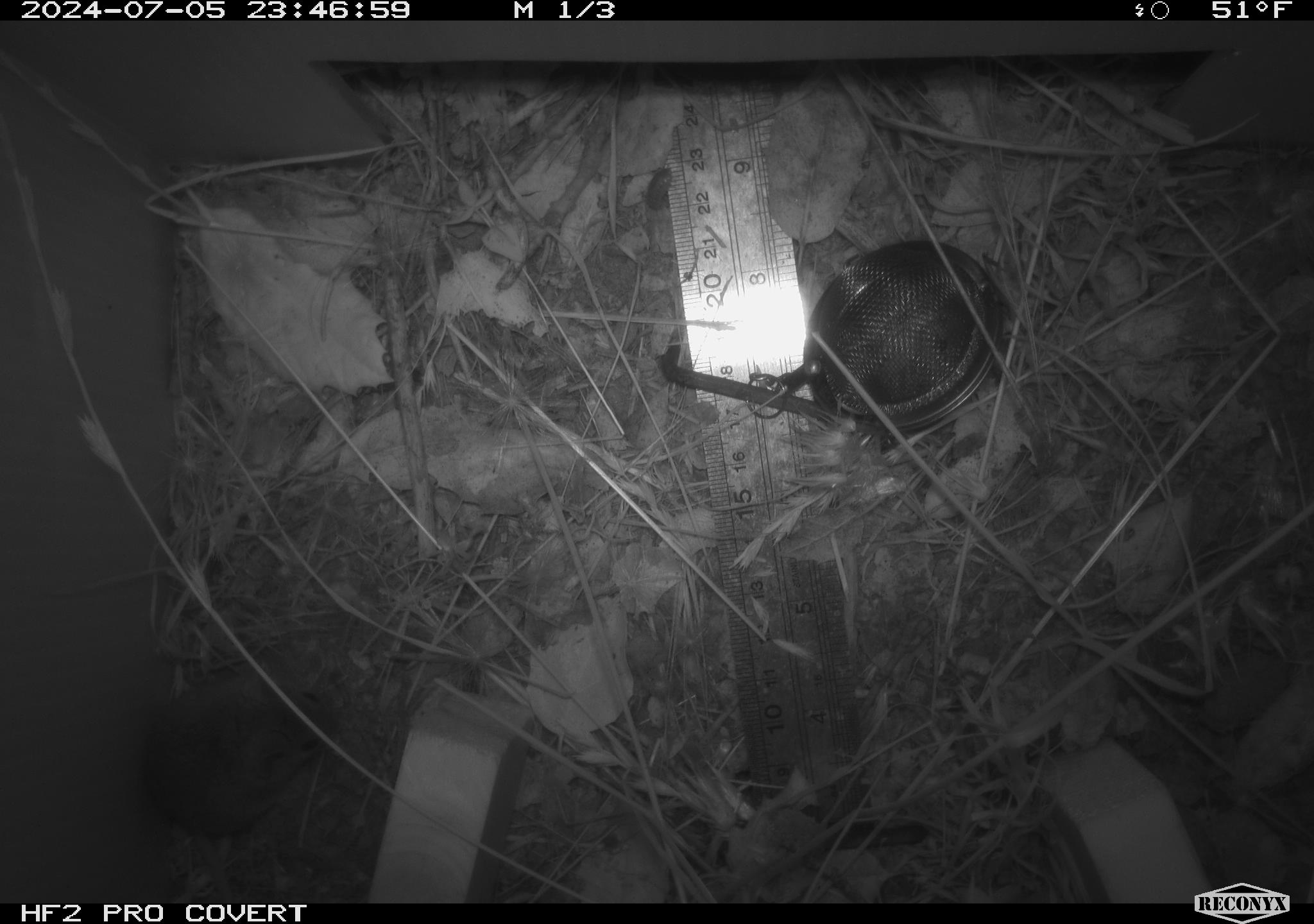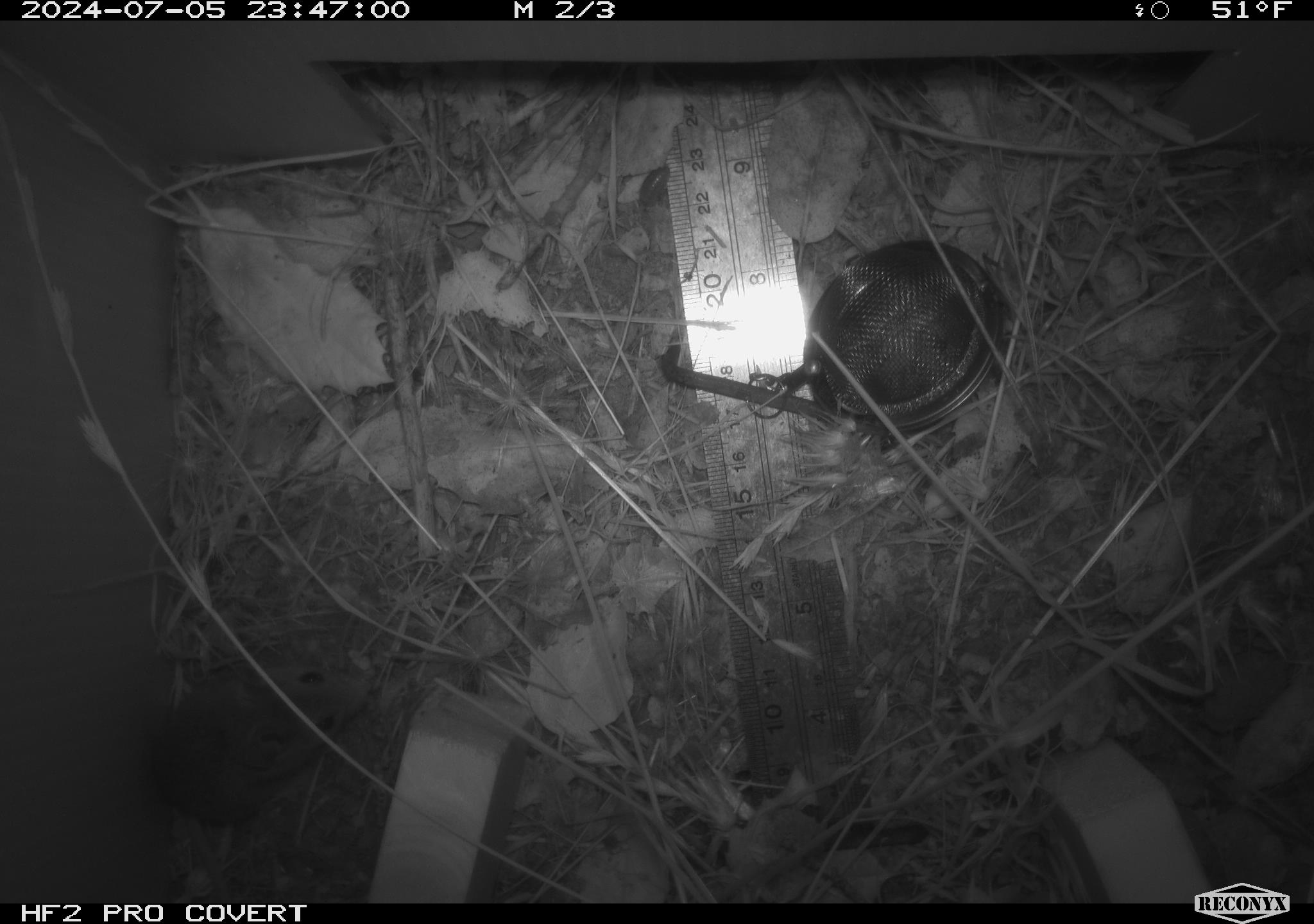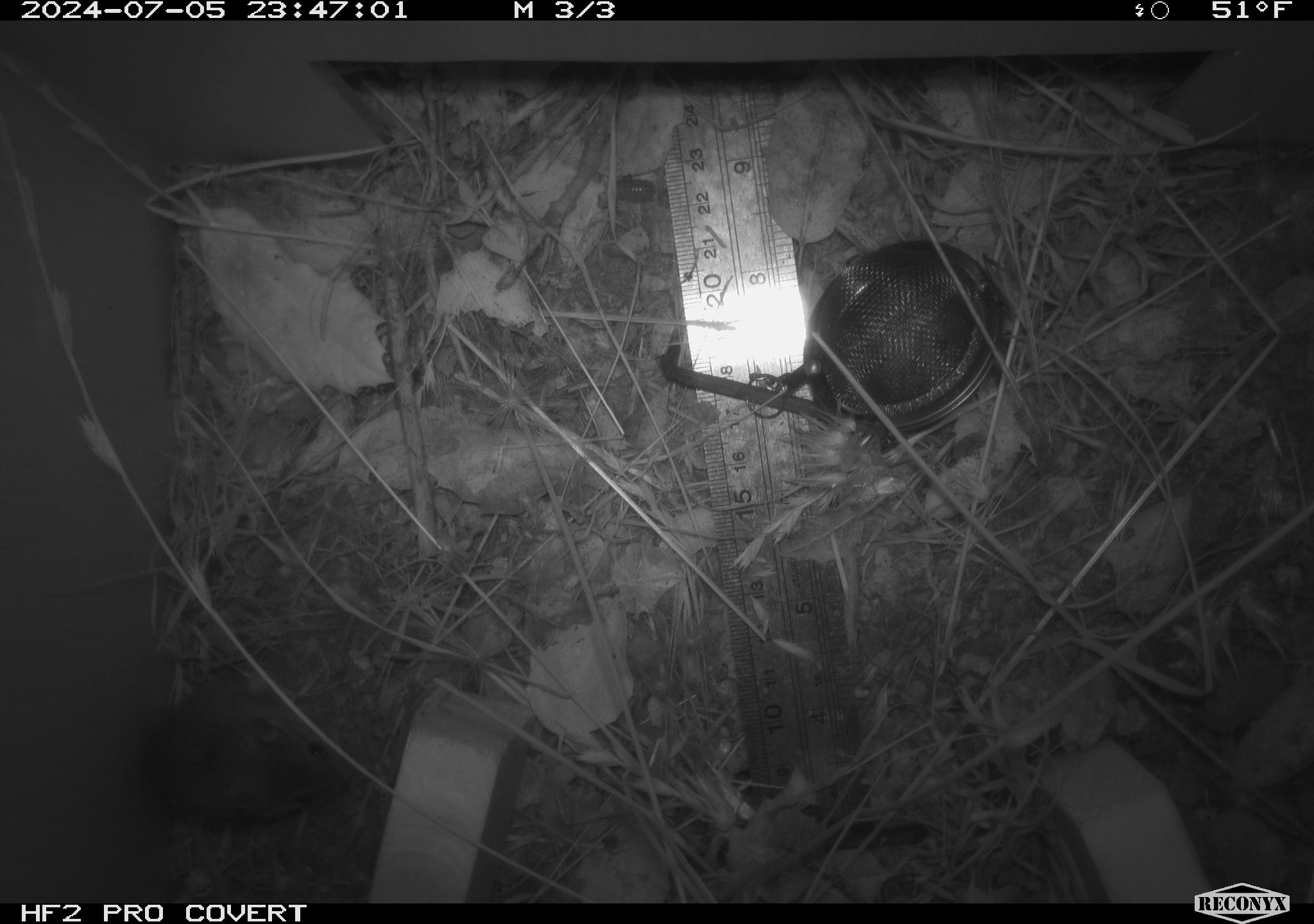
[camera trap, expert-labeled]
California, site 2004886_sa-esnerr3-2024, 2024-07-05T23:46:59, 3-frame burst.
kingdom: Animalia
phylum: Chordata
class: Mammalia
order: Rodentia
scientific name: Rodentia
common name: rodent